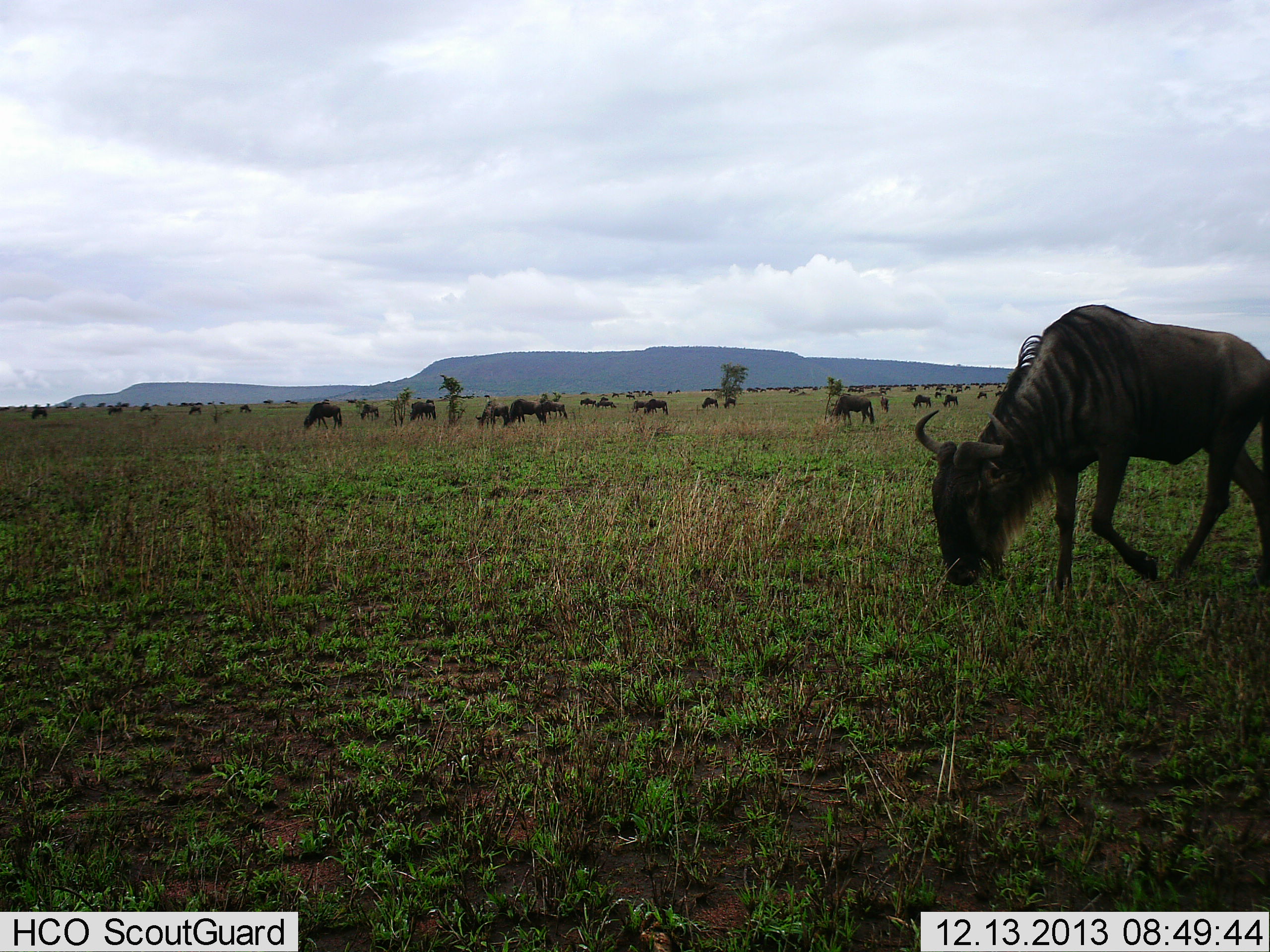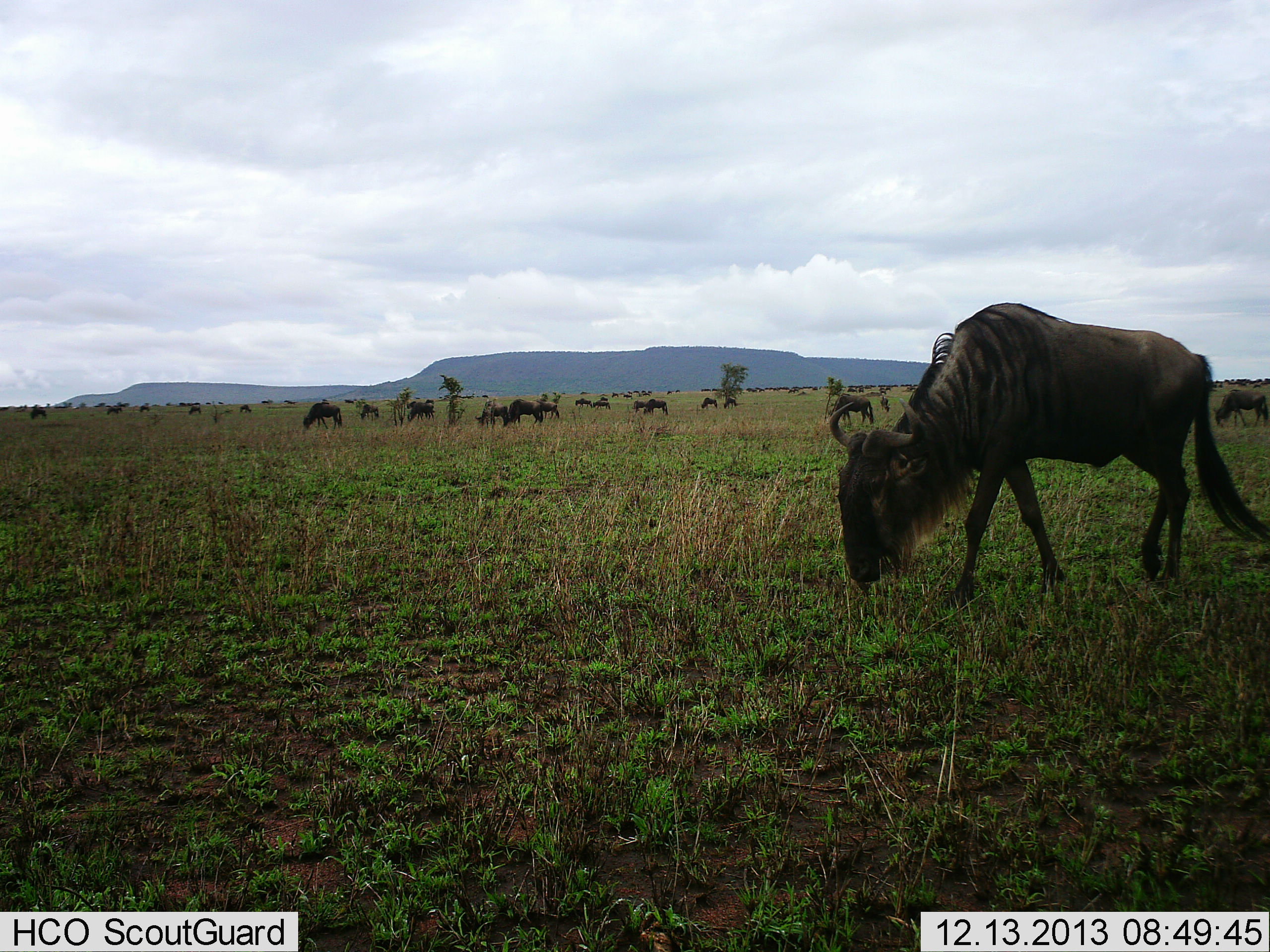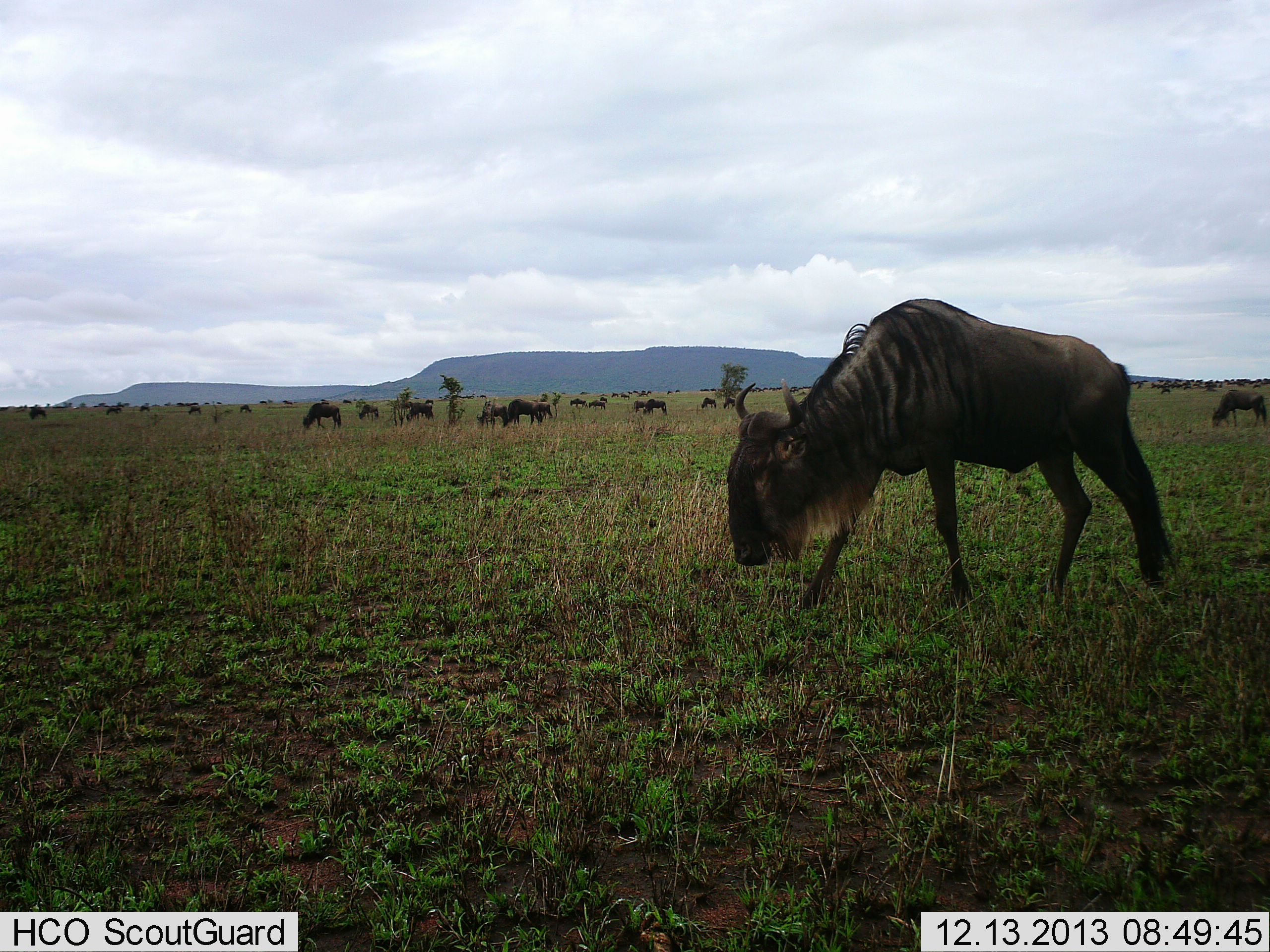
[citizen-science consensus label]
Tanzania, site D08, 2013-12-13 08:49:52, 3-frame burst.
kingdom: Animalia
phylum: Chordata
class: Mammalia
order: Artiodactyla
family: Bovidae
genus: Connochaetes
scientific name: Connochaetes taurinus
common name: blue wildebeest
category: wildebeest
Wildebeest (blue wildebeest) (Connochaetes taurinus), count 11-50. Behavior (volunteer vote fractions): standing 30%, resting 0%, moving 70%, interacting 0%. Young present (vote fraction): 0%. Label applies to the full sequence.